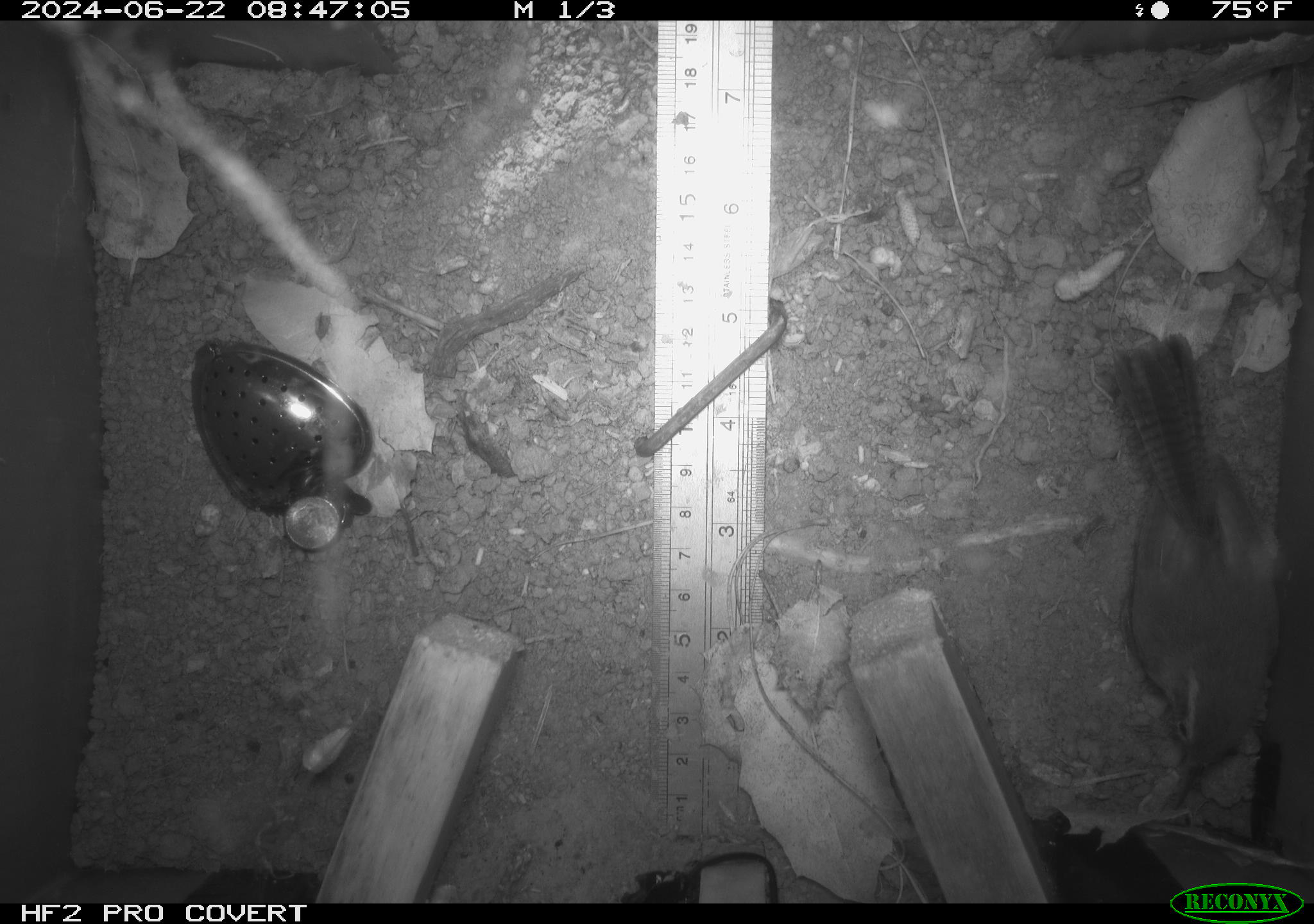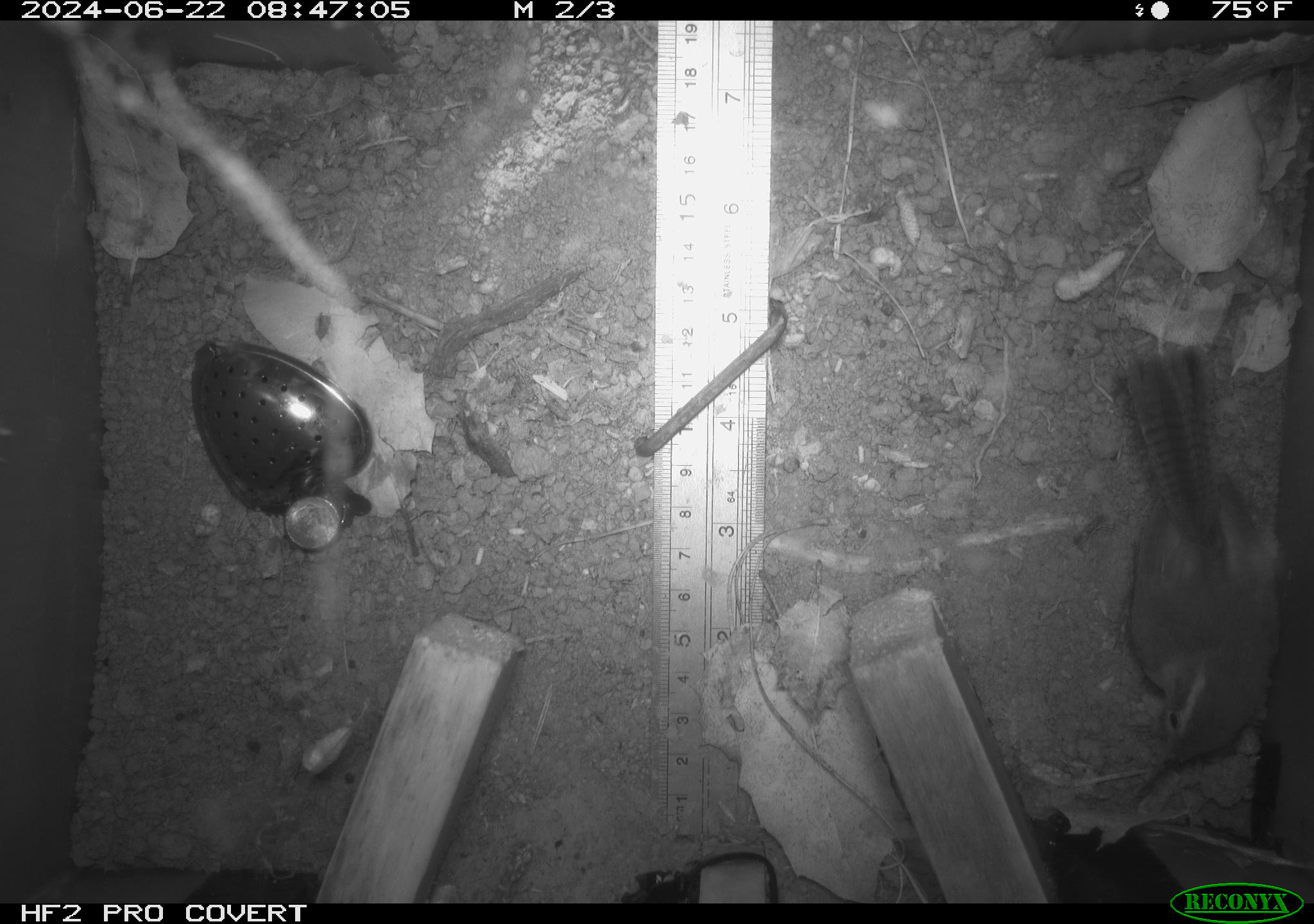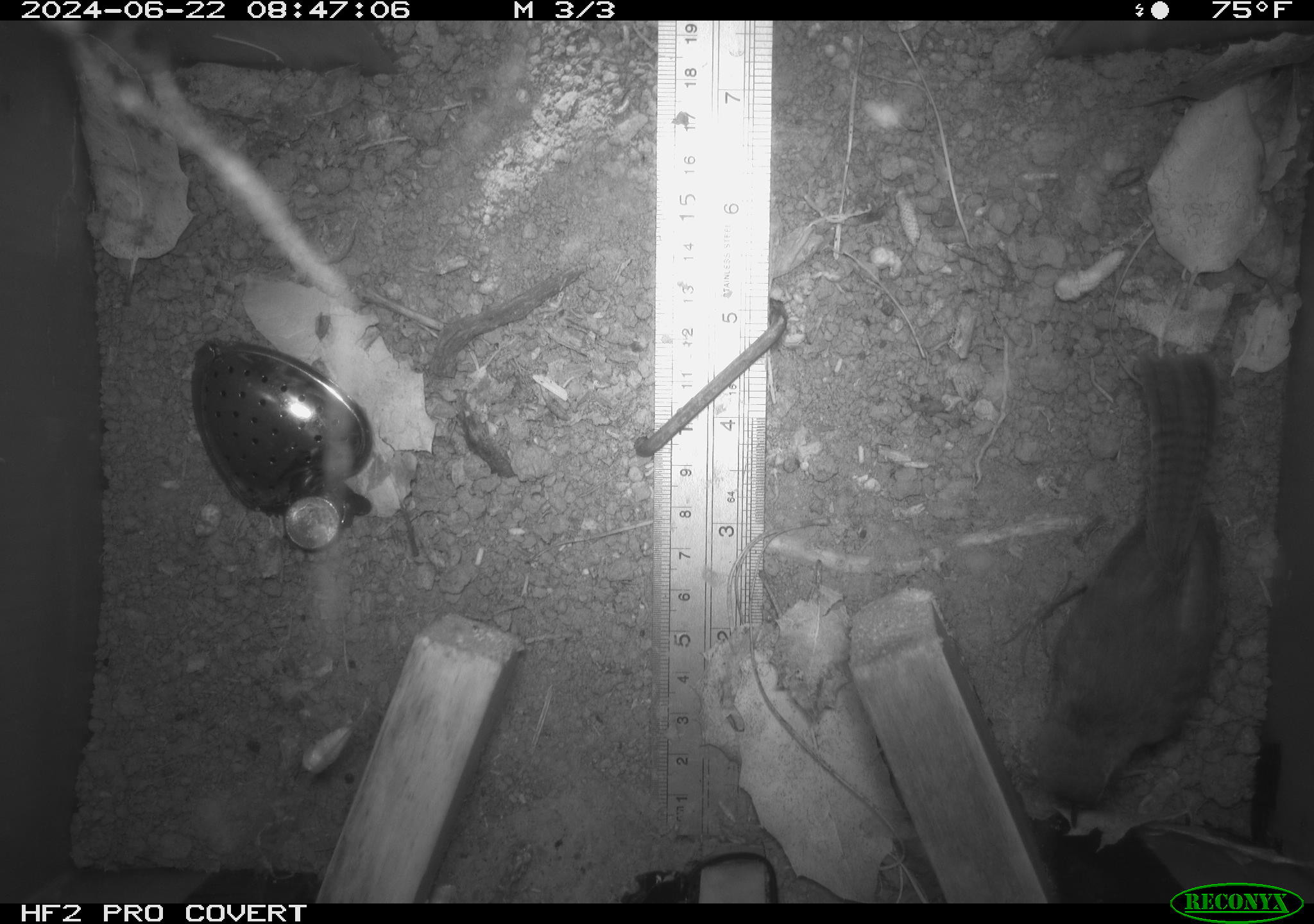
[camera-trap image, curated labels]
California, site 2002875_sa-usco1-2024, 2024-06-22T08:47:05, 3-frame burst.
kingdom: Animalia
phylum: Chordata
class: Aves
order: Passeriformes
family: Troglodytidae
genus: Thryomanes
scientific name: Thryomanes bewickii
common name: bewick's wren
Bewick's wren (Thryomanes bewickii).